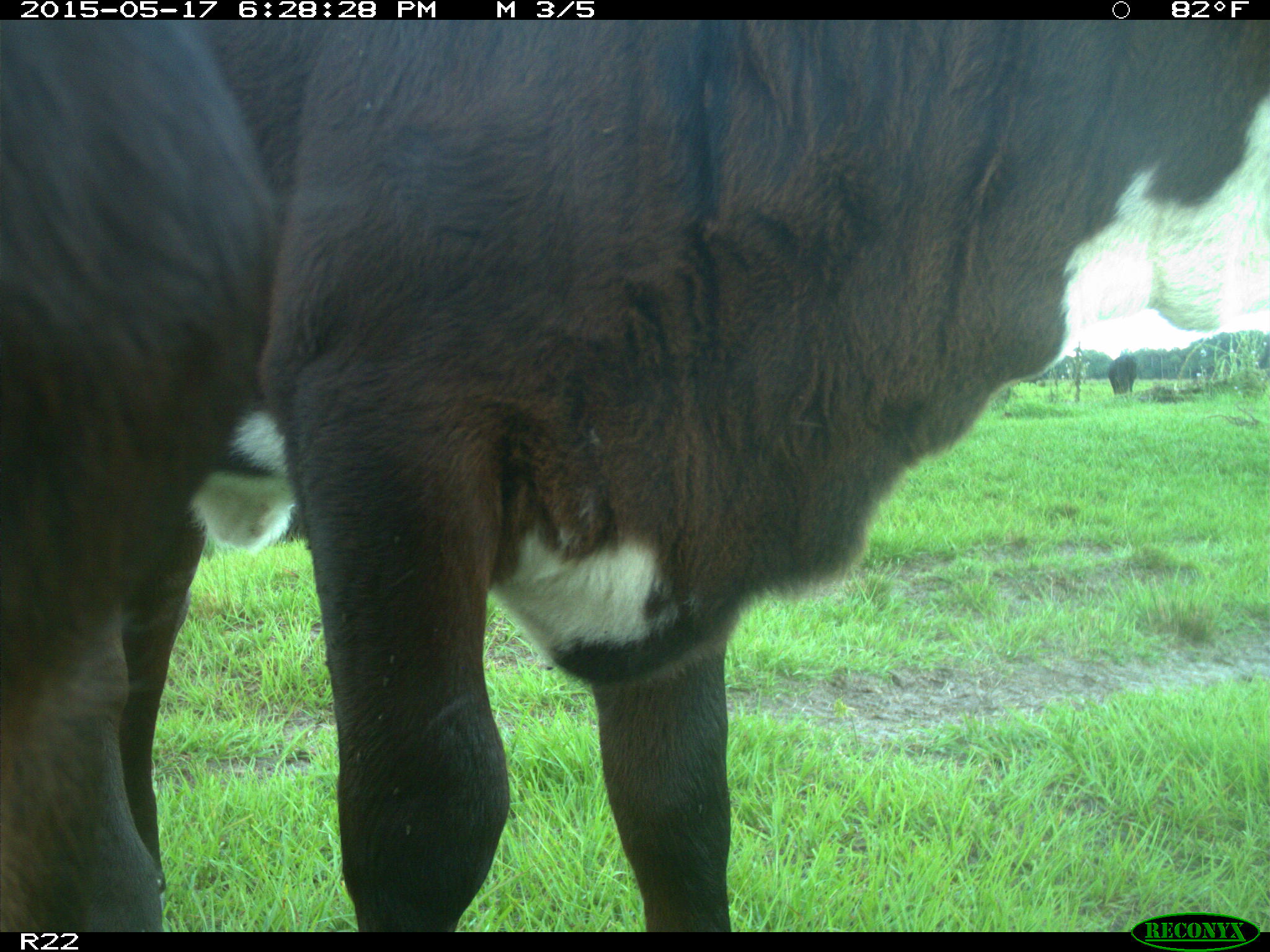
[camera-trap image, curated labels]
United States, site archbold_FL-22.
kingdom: Animalia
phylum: Chordata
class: Mammalia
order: Artiodactyla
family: Bovidae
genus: Bos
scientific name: Bos taurus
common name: domestic cow